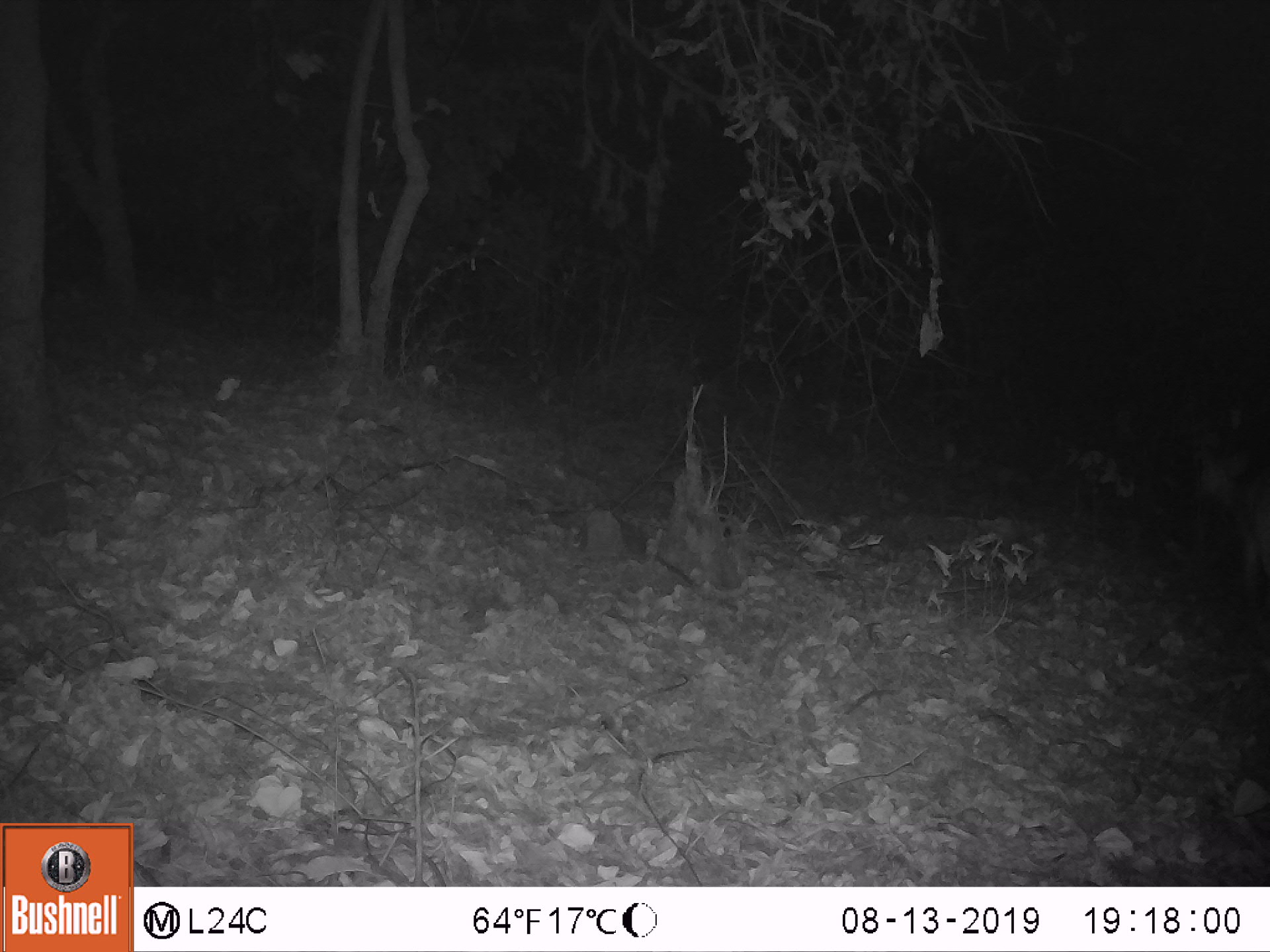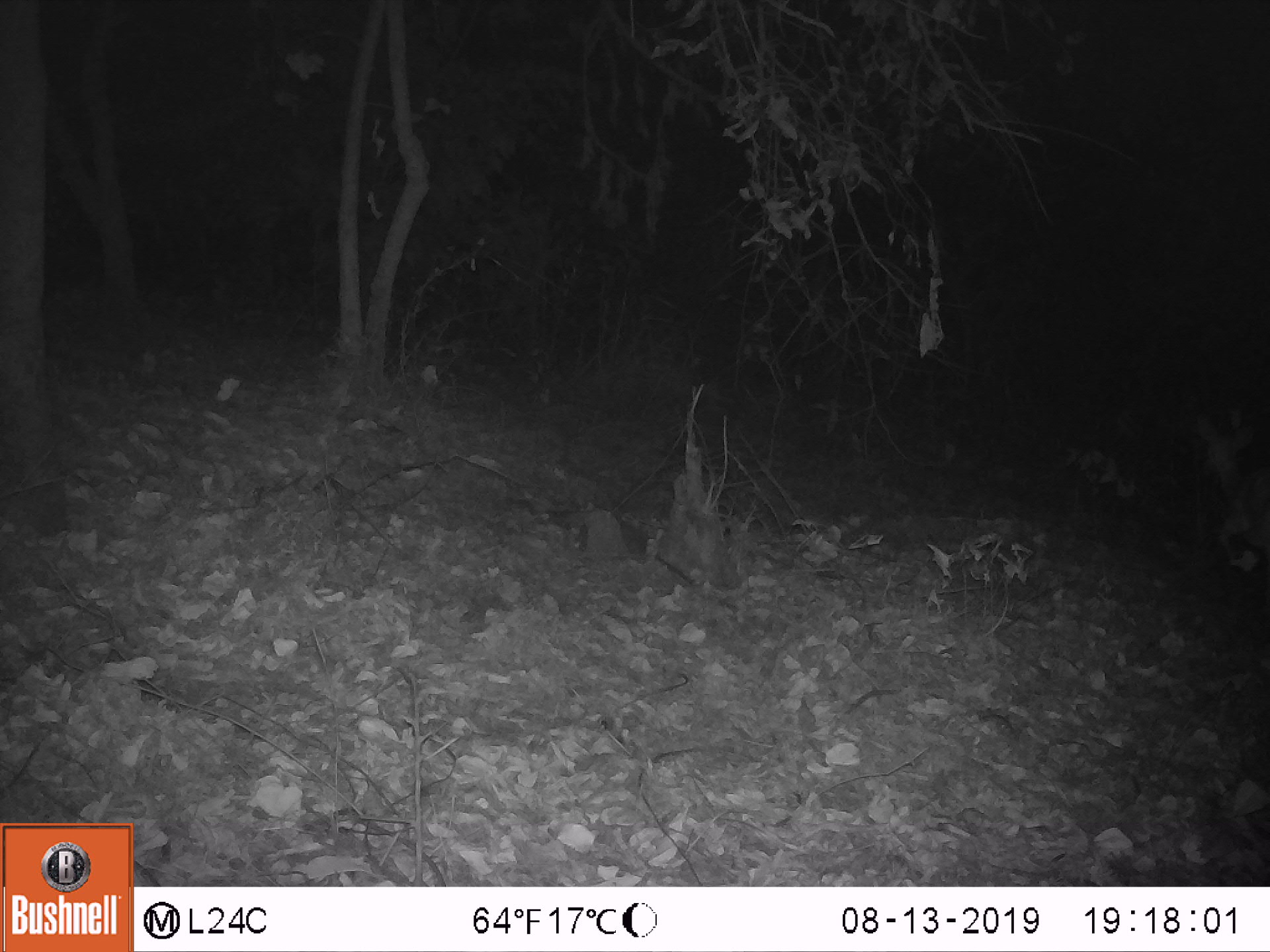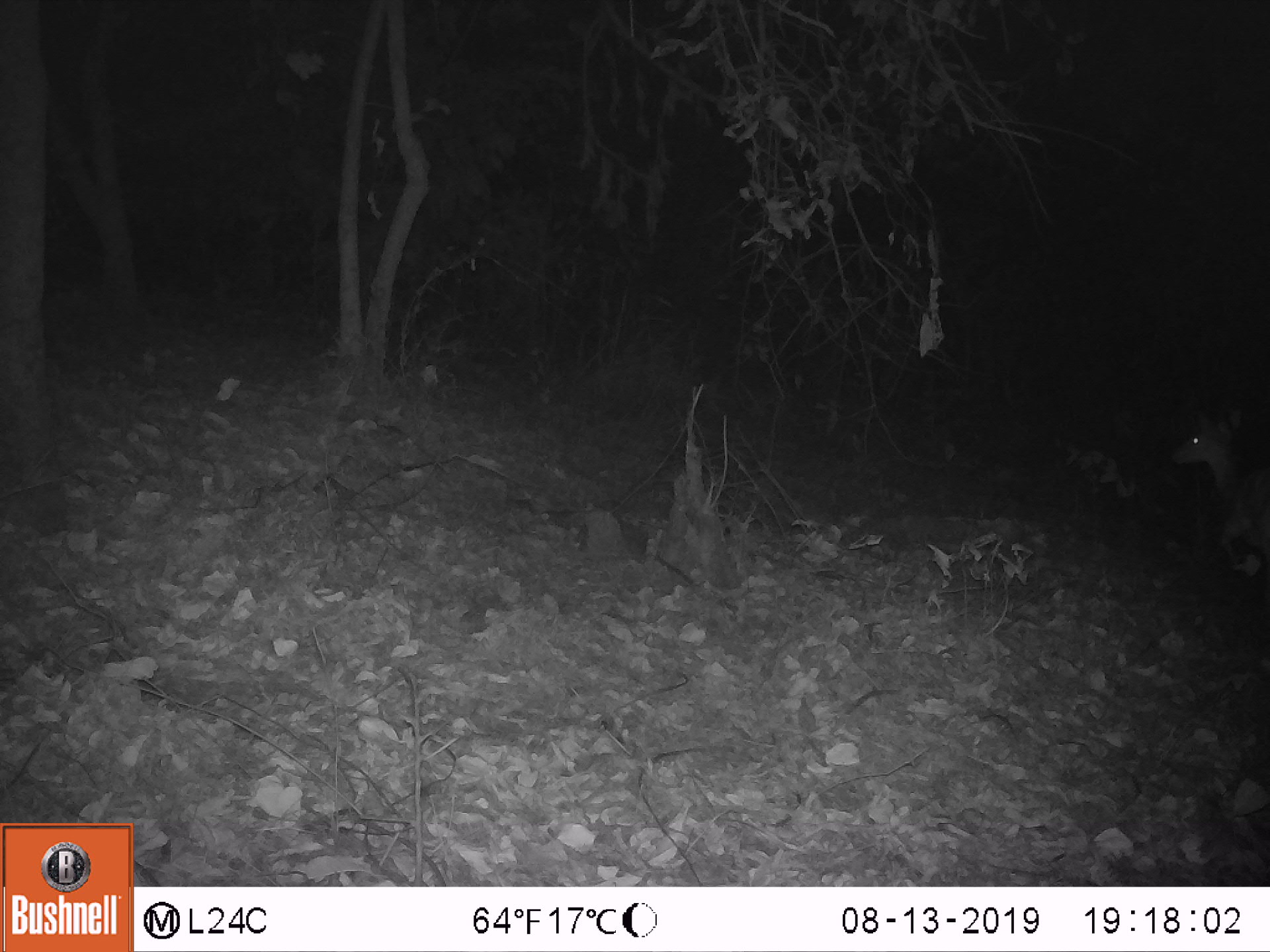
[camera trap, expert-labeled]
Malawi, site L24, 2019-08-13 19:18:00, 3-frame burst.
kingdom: Animalia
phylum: Chordata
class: Mammalia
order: Artiodactyla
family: Bovidae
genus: Tragelaphus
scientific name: Tragelaphus sylvaticus sylvaticus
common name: cape bushbuck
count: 1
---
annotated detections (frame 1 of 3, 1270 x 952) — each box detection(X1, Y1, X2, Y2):
cape bushbuck: detection(1190, 438, 1264, 614)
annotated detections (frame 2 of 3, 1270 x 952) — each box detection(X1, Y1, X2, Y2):
cape bushbuck: detection(1189, 406, 1263, 586)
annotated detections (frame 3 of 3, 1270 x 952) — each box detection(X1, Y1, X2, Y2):
cape bushbuck: detection(1171, 402, 1264, 587)